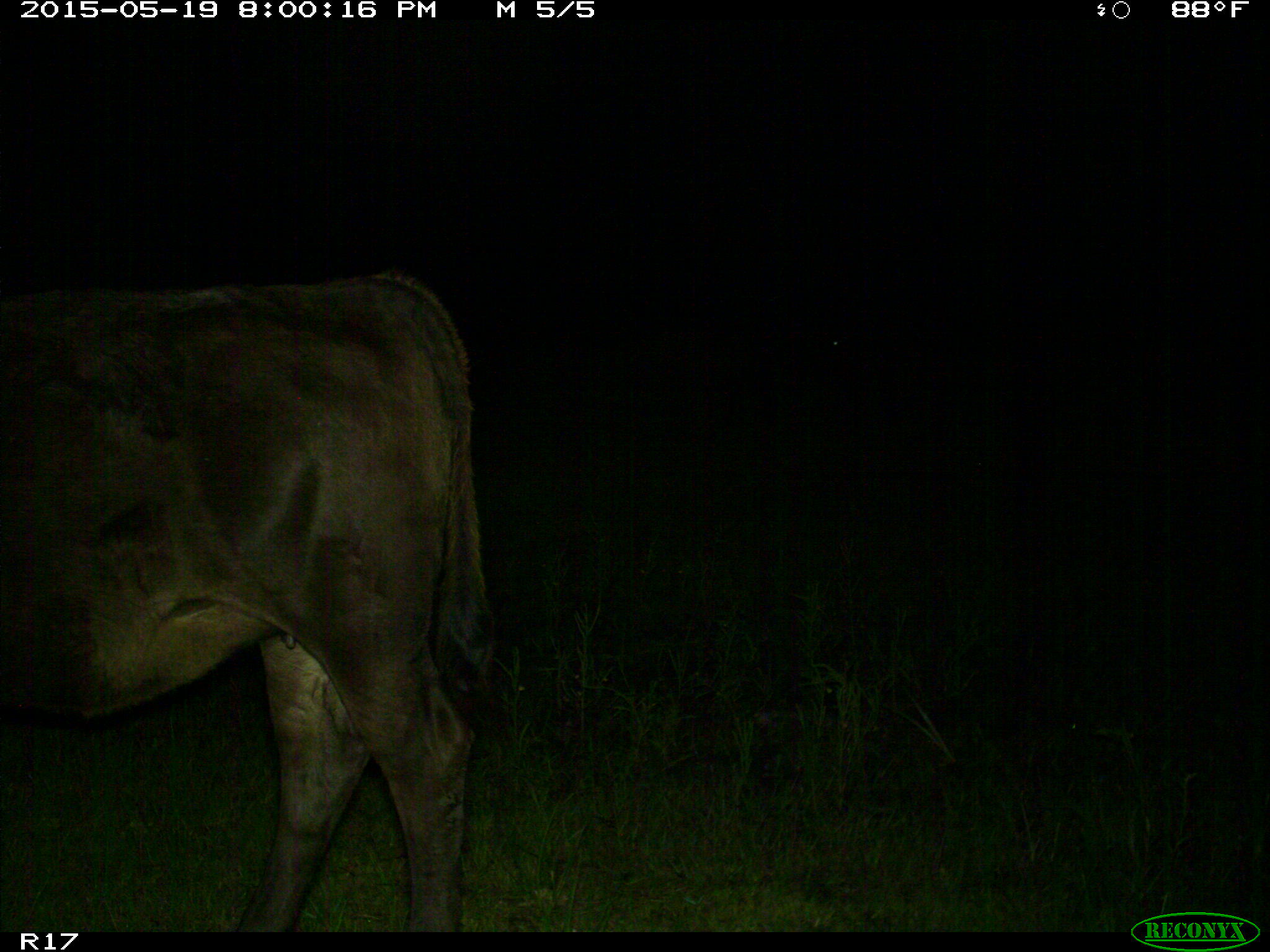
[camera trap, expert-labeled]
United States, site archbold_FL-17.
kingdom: Animalia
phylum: Chordata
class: Mammalia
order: Artiodactyla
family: Bovidae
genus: Bos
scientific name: Bos taurus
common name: domestic cow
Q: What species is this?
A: Bos taurus (domestic cow).